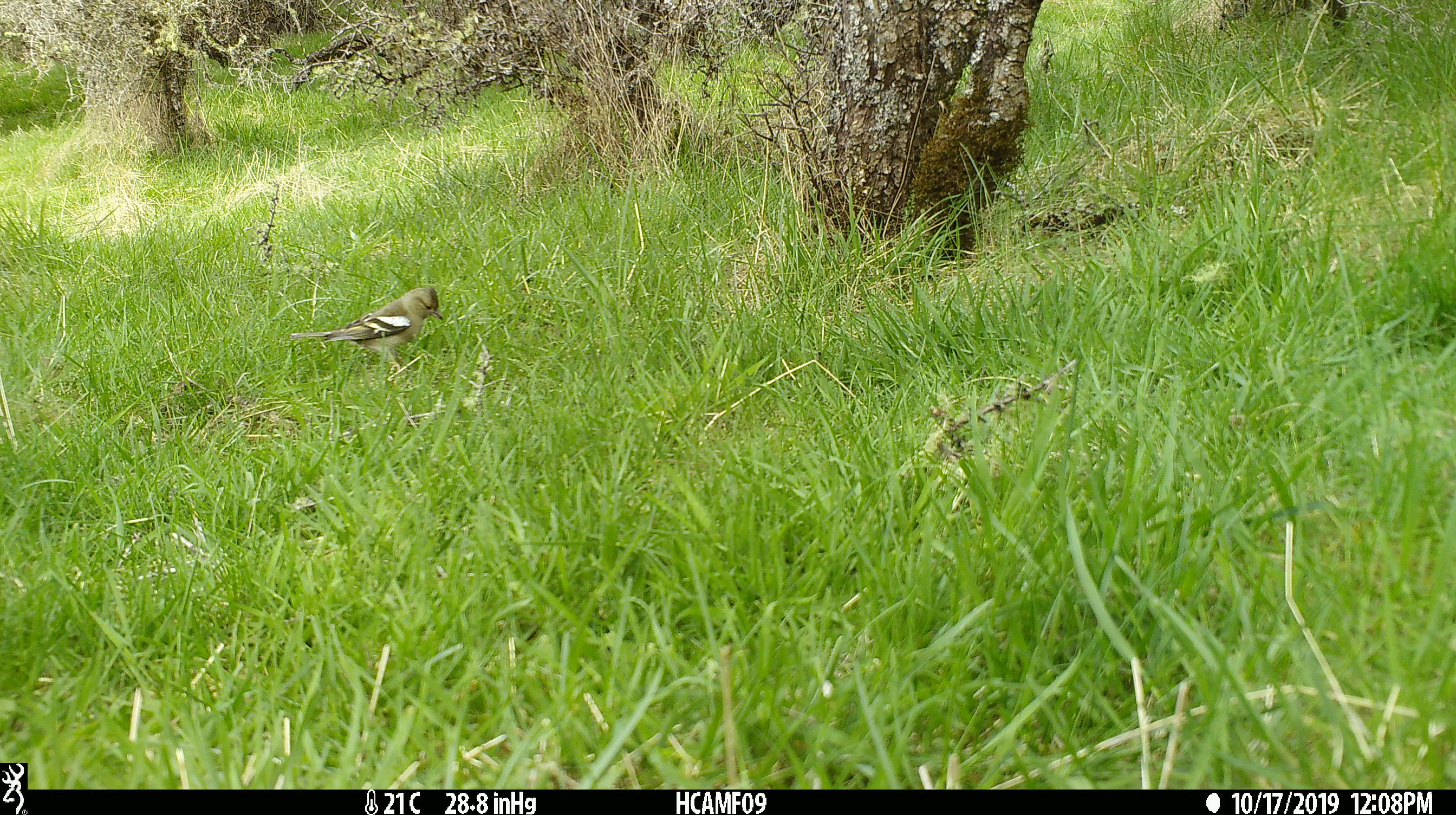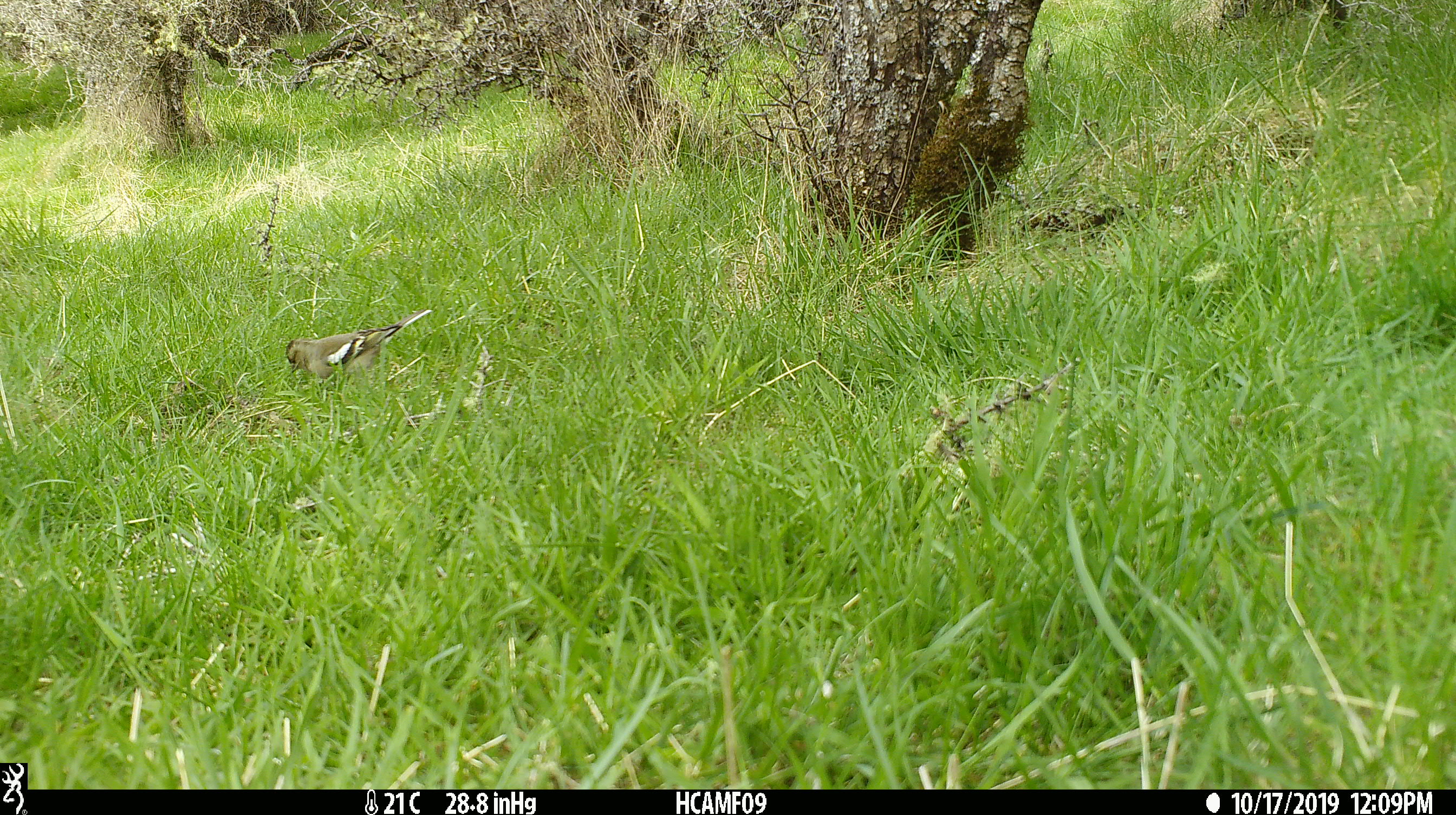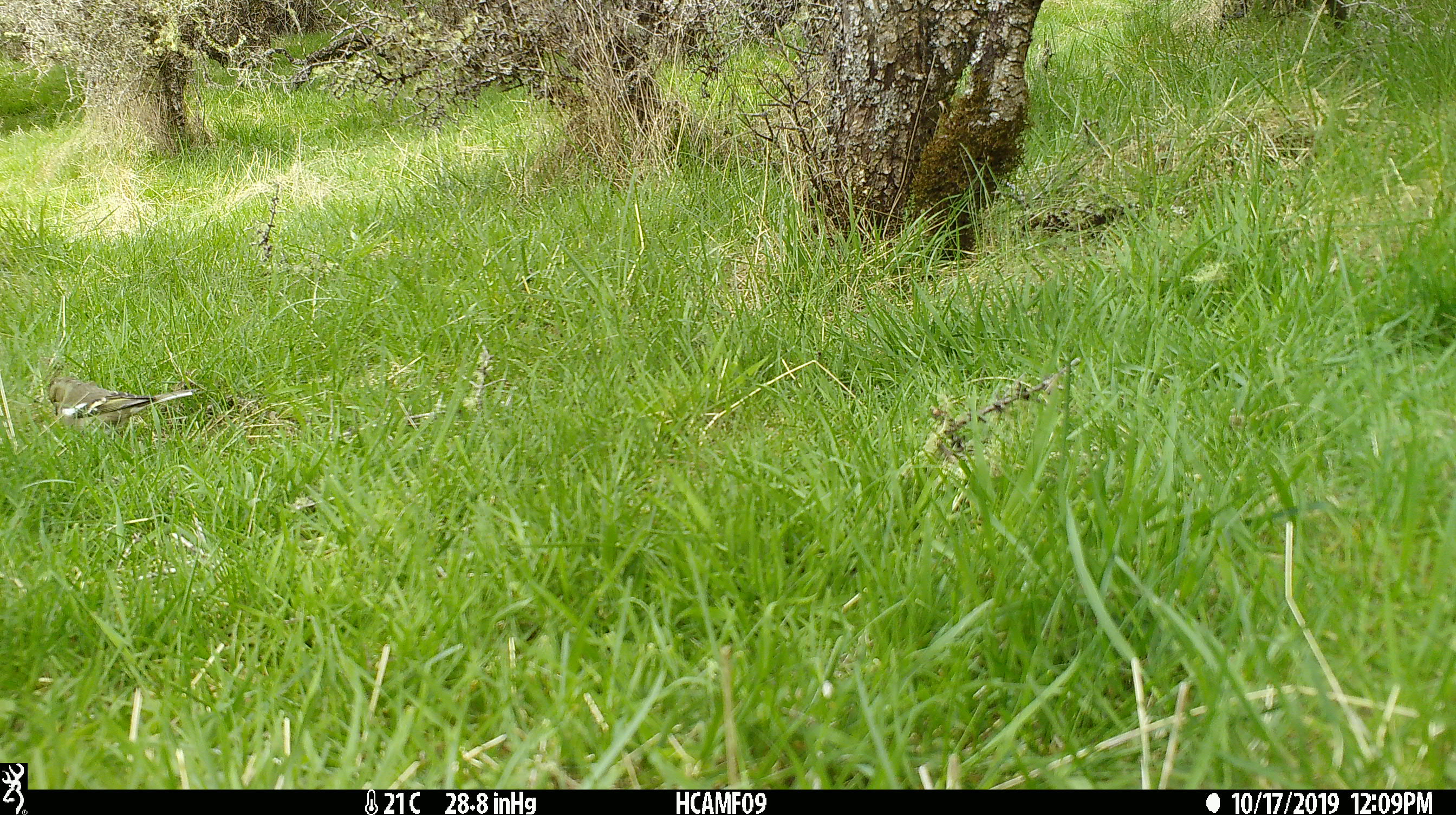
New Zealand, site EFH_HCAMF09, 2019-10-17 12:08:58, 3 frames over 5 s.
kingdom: Animalia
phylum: Chordata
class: Aves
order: Passeriformes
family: Fringillidae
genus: Fringilla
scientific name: Fringilla coelebs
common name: common chaffinch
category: chaffinch